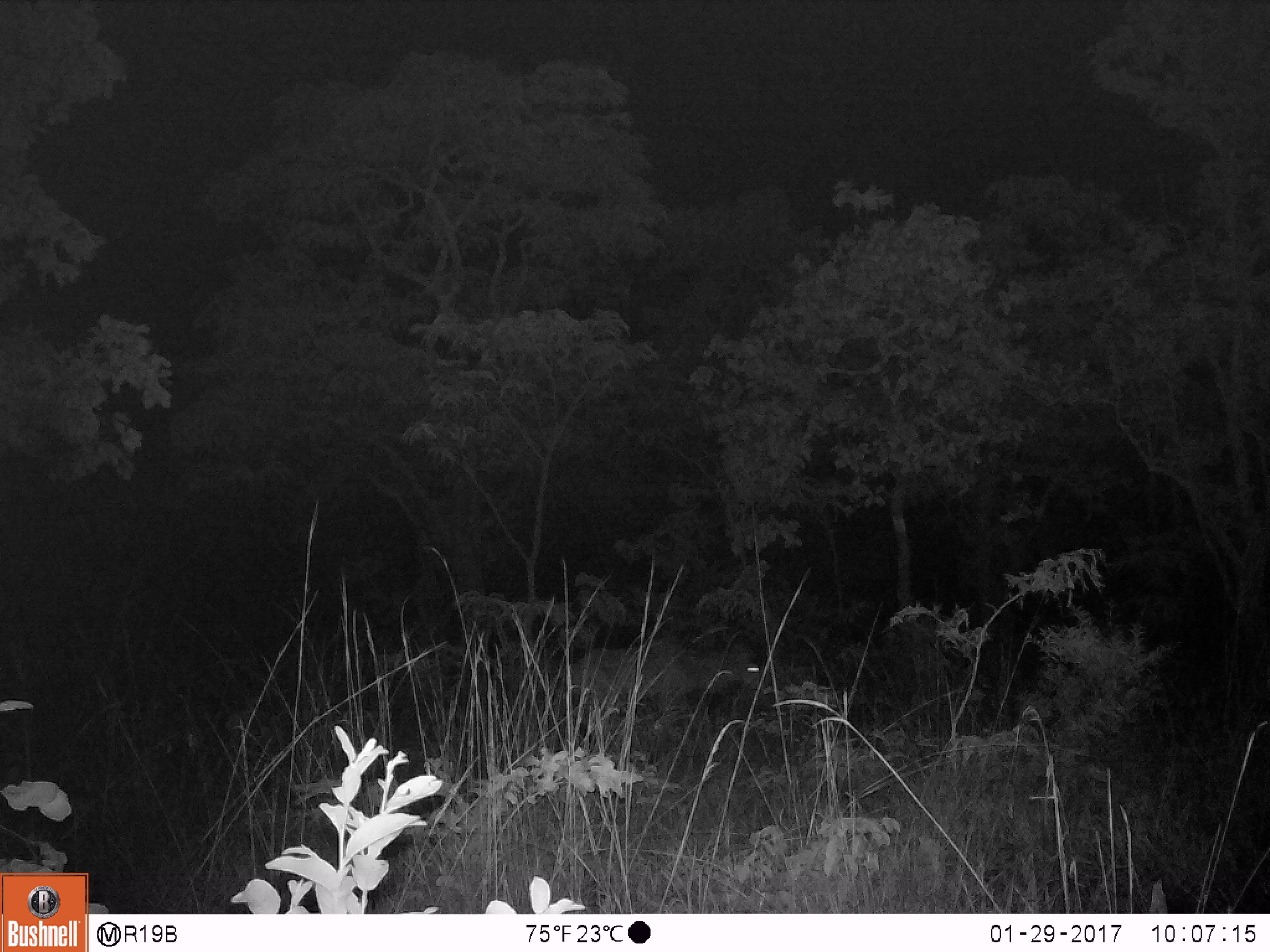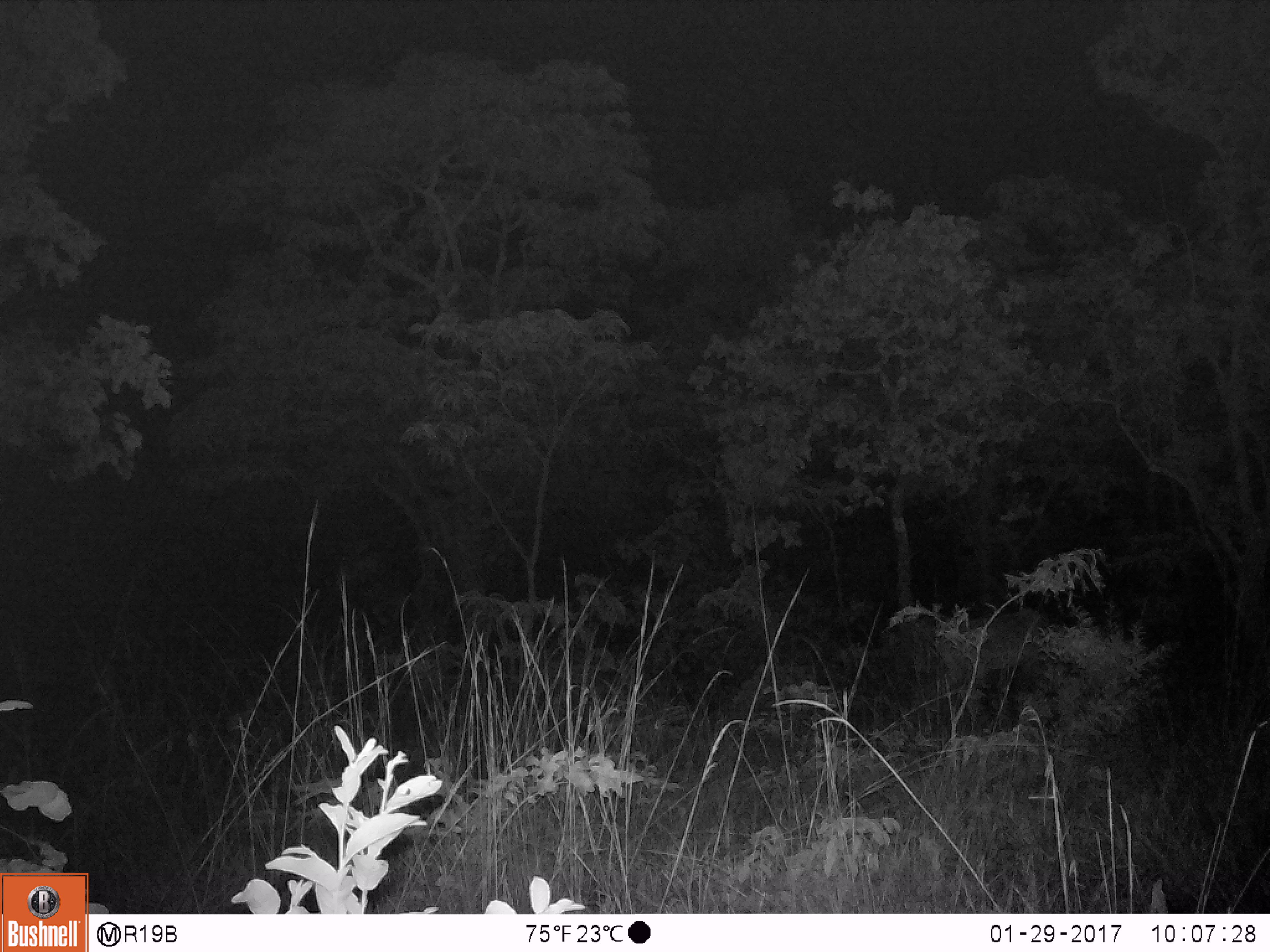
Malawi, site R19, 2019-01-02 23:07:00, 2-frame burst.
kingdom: Animalia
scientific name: Animalia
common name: other animal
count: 1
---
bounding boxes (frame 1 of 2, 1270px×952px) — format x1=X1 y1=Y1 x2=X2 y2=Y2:
other animal: x1=536 y1=622 x2=771 y2=751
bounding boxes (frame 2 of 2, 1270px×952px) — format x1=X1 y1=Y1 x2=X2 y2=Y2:
other animal: x1=899 y1=591 x2=1067 y2=740